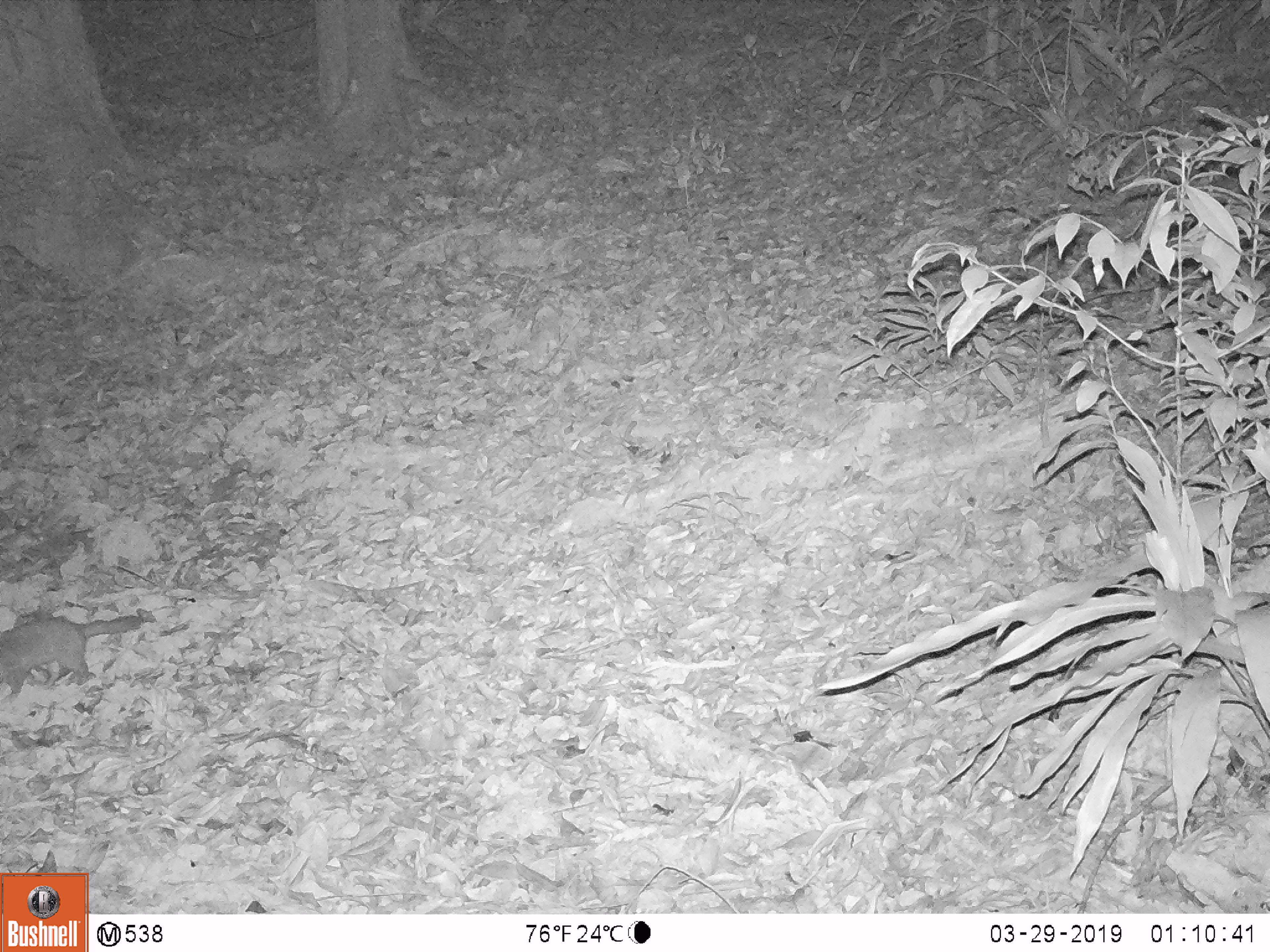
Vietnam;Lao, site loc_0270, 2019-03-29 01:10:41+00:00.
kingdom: Animalia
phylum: Chordata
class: Mammalia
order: Carnivora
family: Mustelidae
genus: Melogale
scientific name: Melogale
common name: ferret badger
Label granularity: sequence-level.